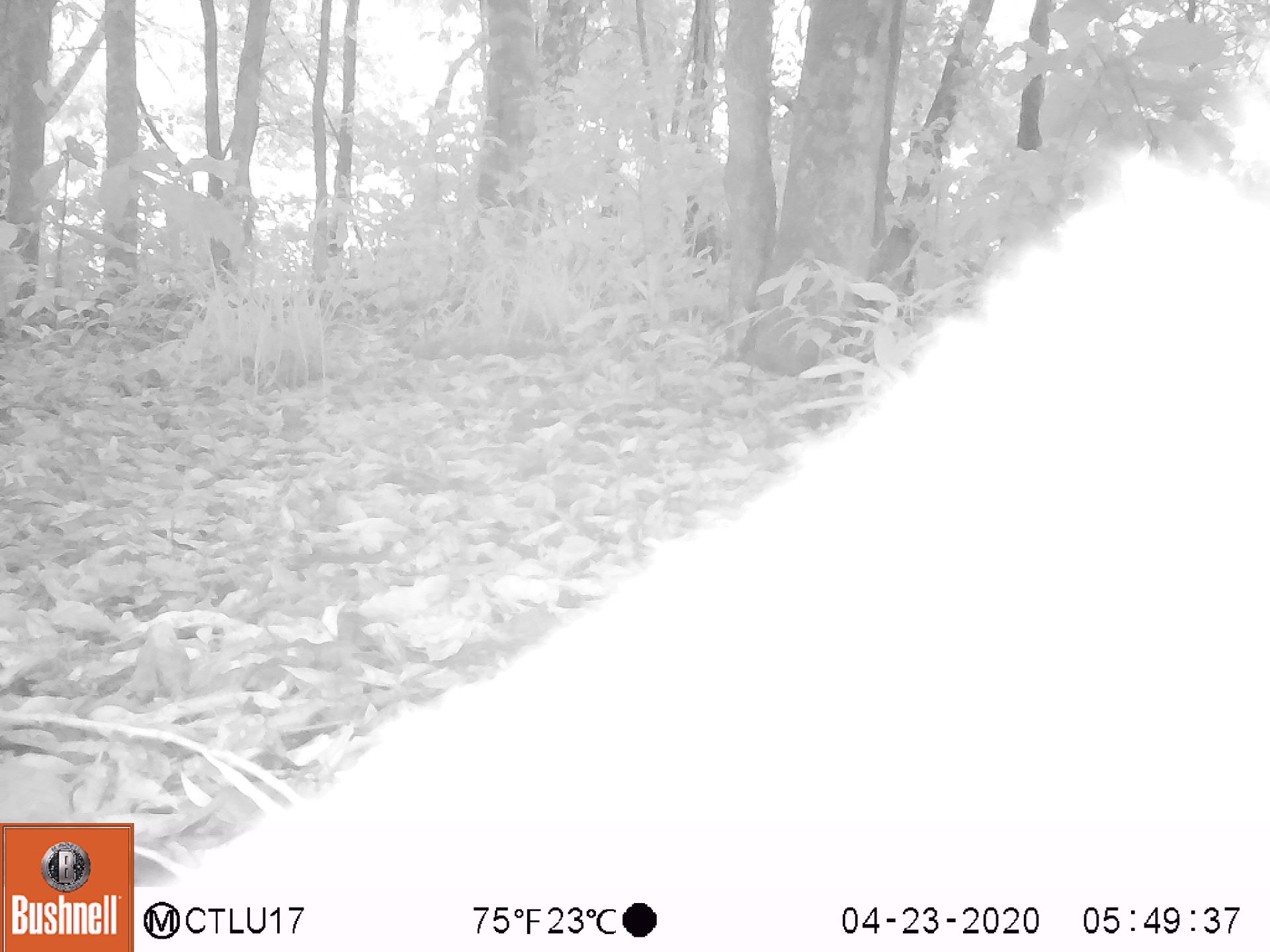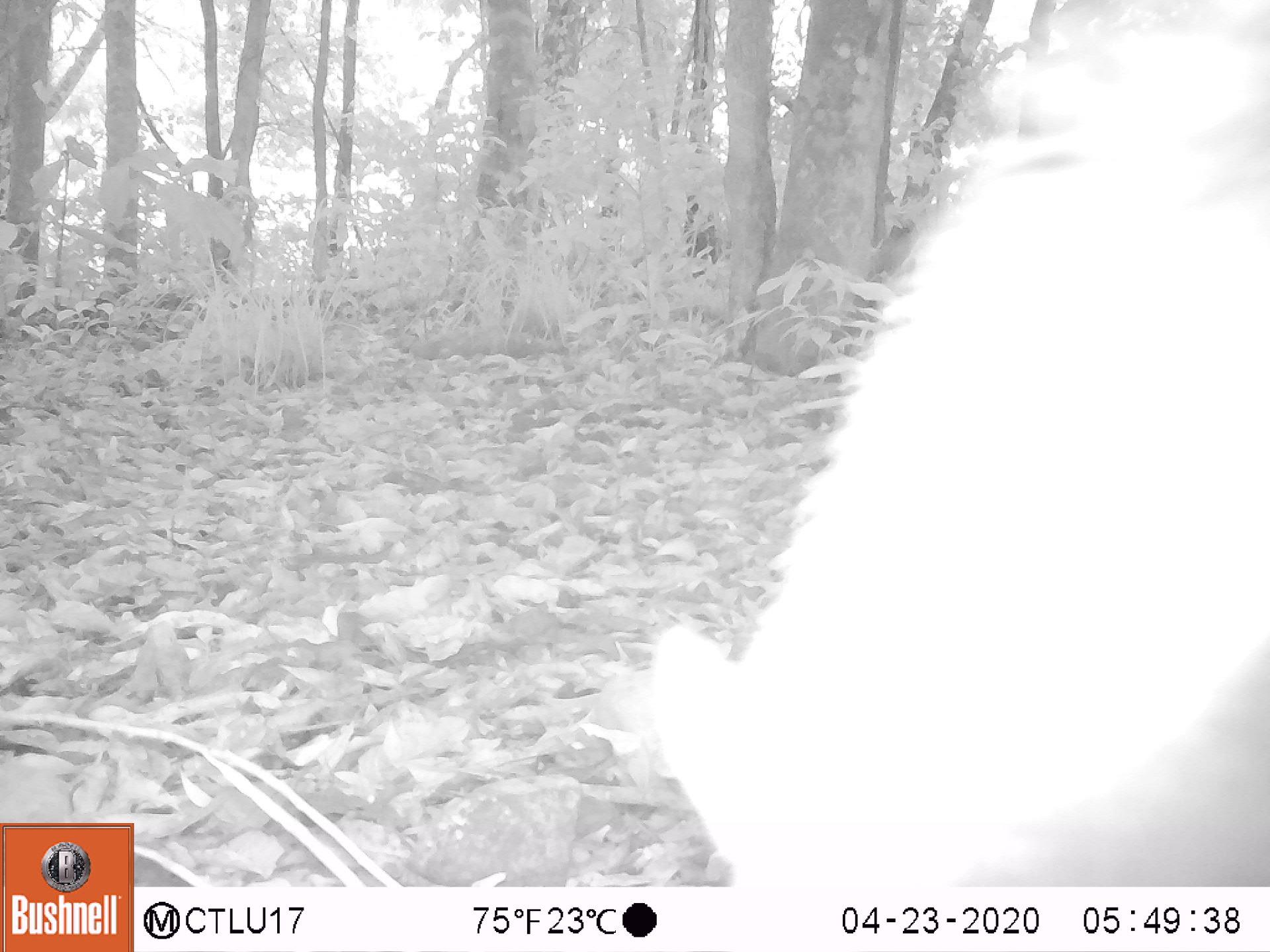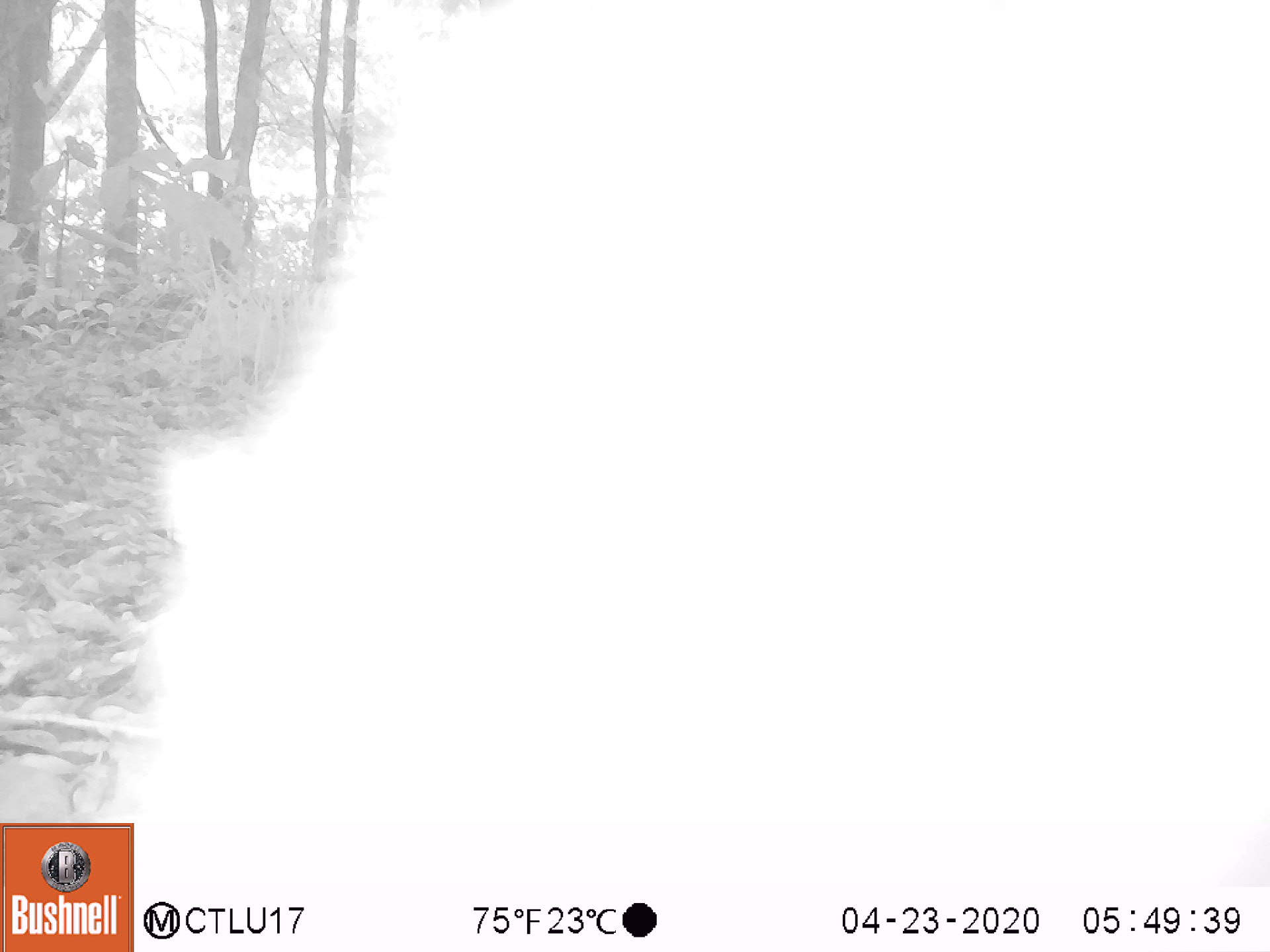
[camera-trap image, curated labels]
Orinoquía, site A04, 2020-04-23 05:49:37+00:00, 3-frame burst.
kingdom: Animalia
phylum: Chordata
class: Mammalia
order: Pilosa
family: Myrmecophagidae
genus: Myrmecophaga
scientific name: Myrmecophaga tridactyla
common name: giant anteater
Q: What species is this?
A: Giant anteater (Myrmecophaga tridactyla).